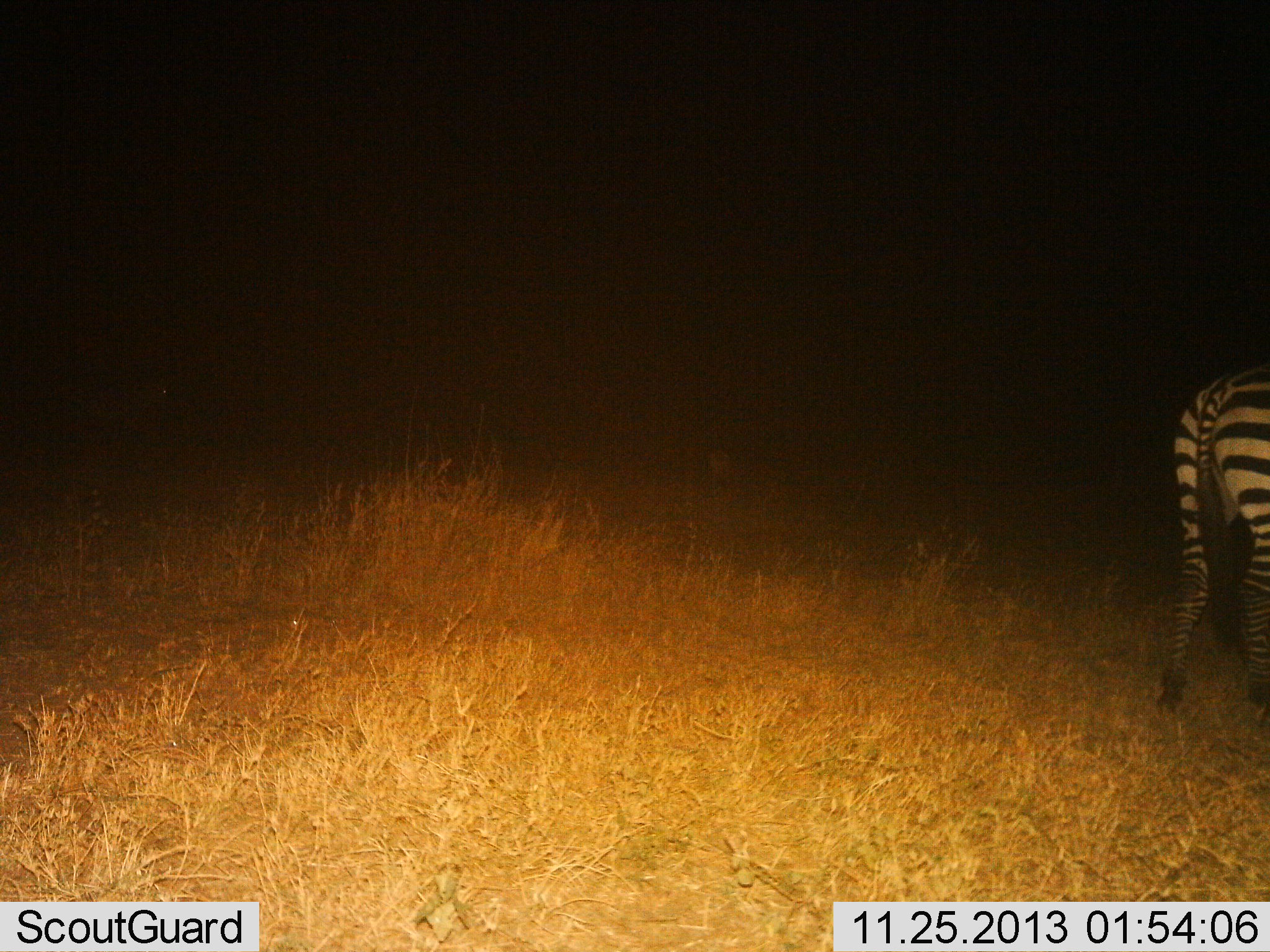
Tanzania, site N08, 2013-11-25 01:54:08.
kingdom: Animalia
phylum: Chordata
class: Mammalia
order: Perissodactyla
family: Equidae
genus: Equus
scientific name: Equus quagga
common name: plains zebra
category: zebra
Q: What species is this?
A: Zebra (plains zebra) (Equus quagga).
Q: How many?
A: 1.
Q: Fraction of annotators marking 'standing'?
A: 72%.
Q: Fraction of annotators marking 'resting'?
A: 0%.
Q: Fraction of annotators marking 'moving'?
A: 29%.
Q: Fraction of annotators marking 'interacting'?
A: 0%.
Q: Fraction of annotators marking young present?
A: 0%.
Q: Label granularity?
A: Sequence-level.